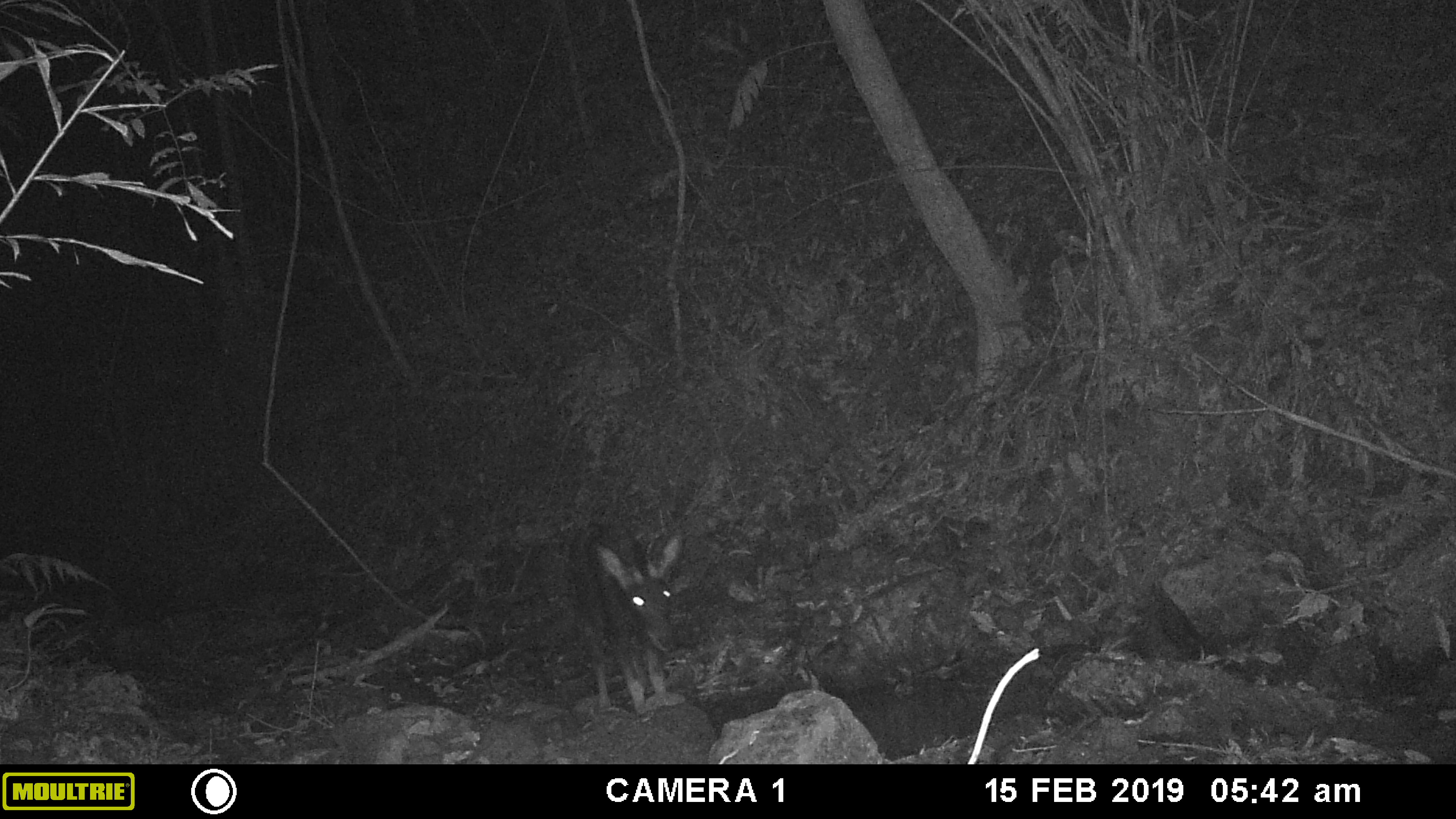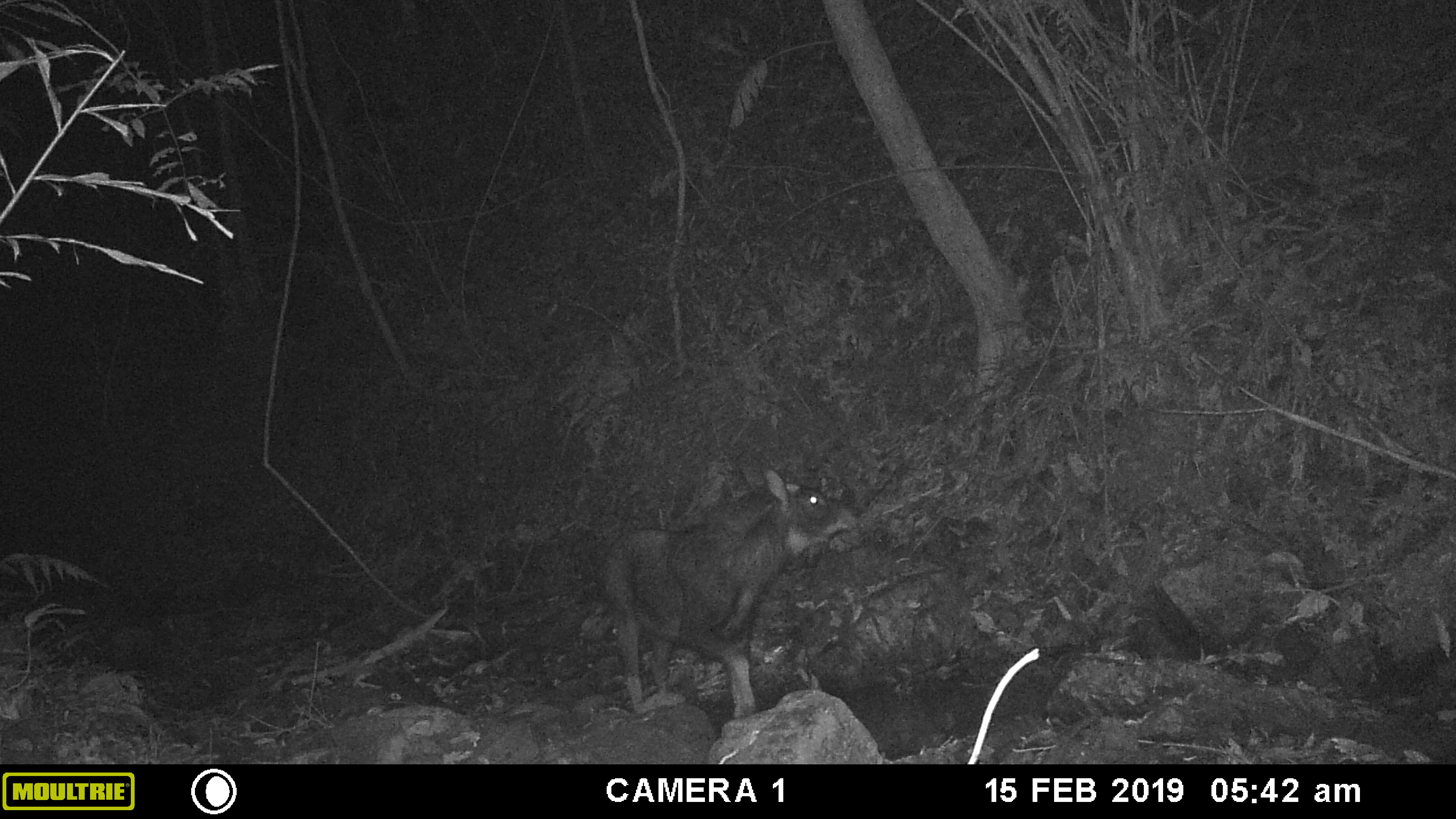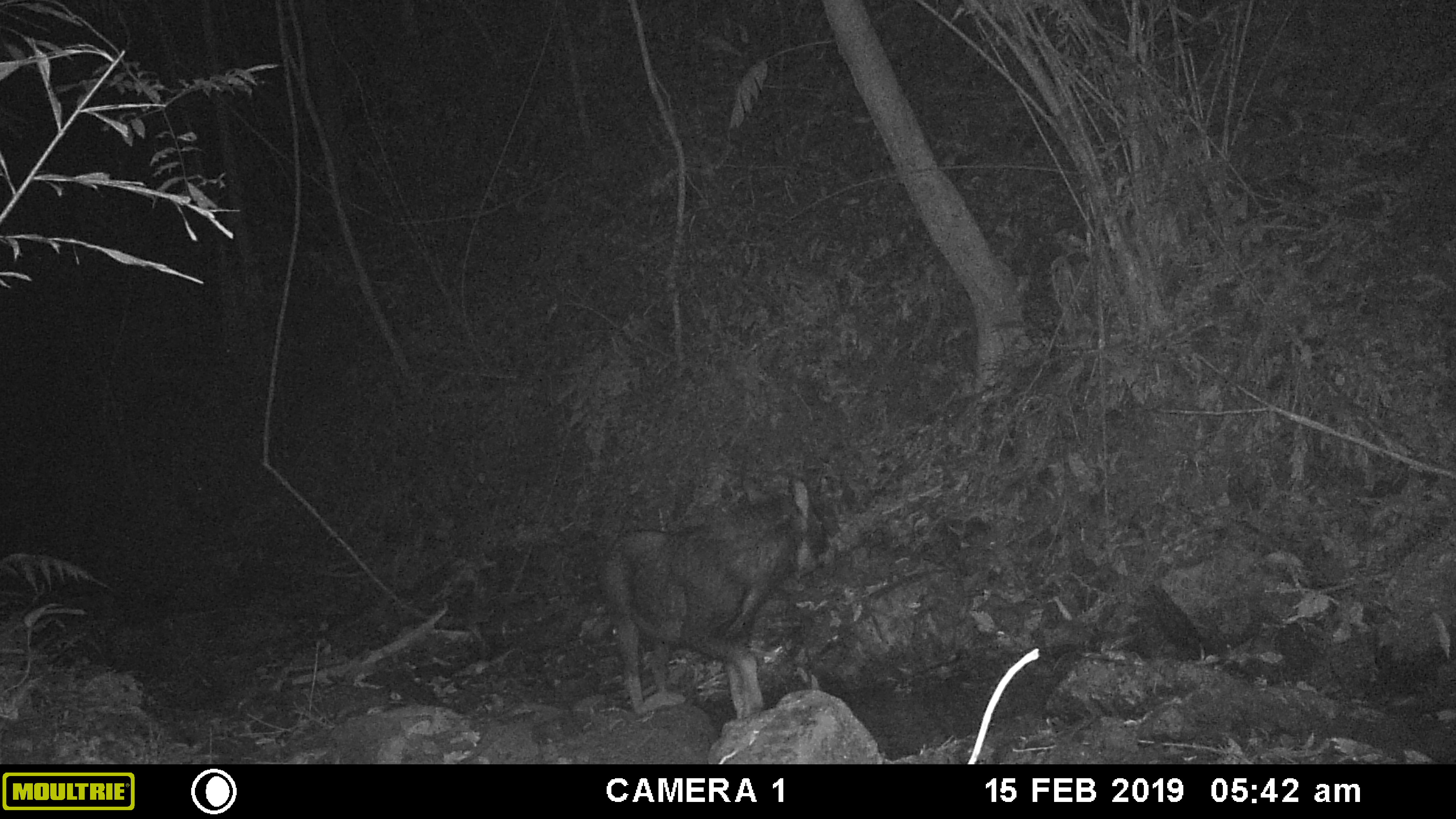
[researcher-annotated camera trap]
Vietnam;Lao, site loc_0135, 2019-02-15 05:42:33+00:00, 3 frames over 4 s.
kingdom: Animalia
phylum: Chordata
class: Mammalia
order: Artiodactyla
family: Bovidae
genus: Capricornis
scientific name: Capricornis sumatraensis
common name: chinese serow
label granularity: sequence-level